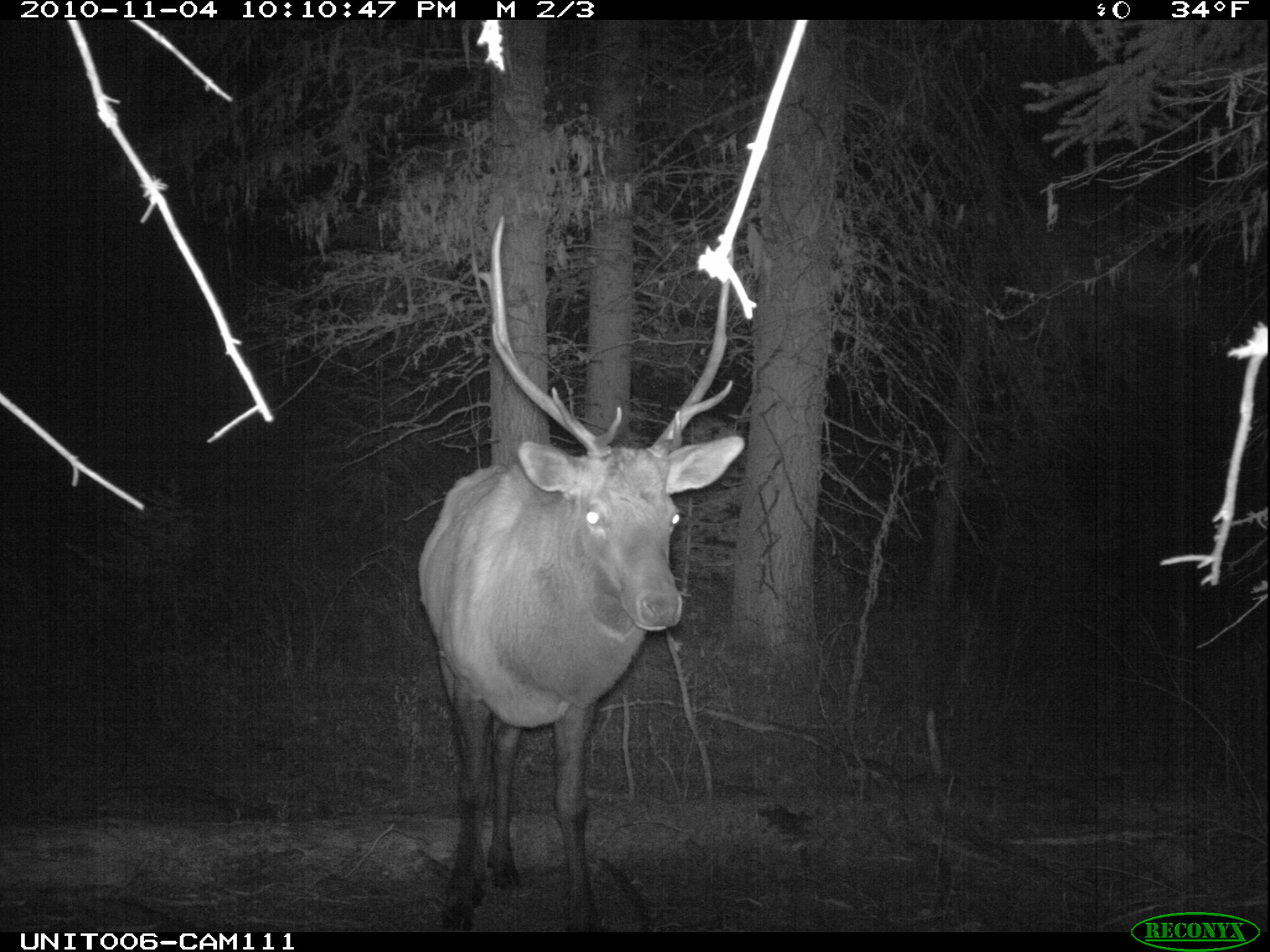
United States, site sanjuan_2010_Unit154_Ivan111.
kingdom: Animalia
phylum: Chordata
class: Mammalia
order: Artiodactyla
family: Cervidae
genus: Cervus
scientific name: Cervus elaphus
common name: red deer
Cervus elaphus (red deer).